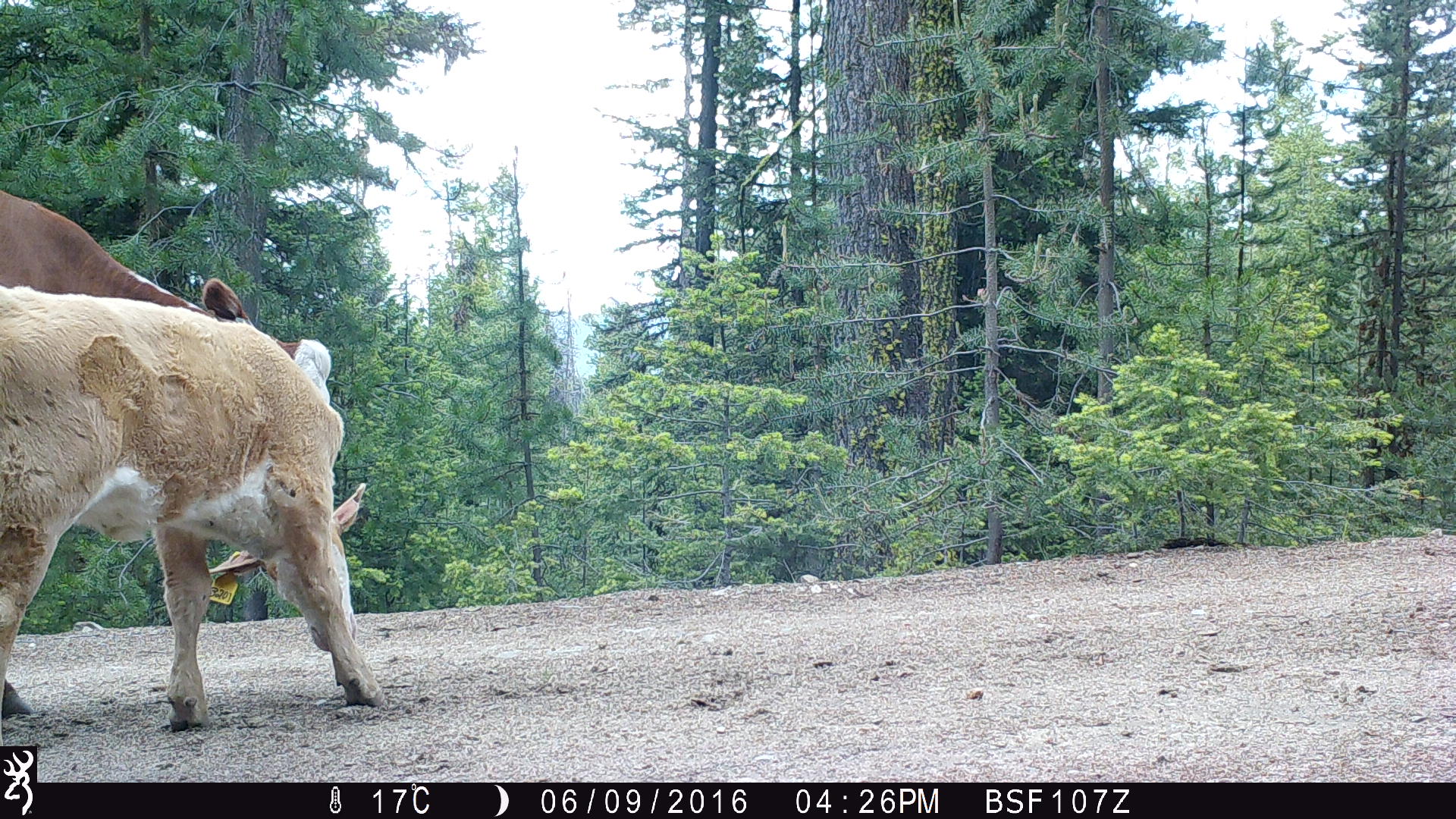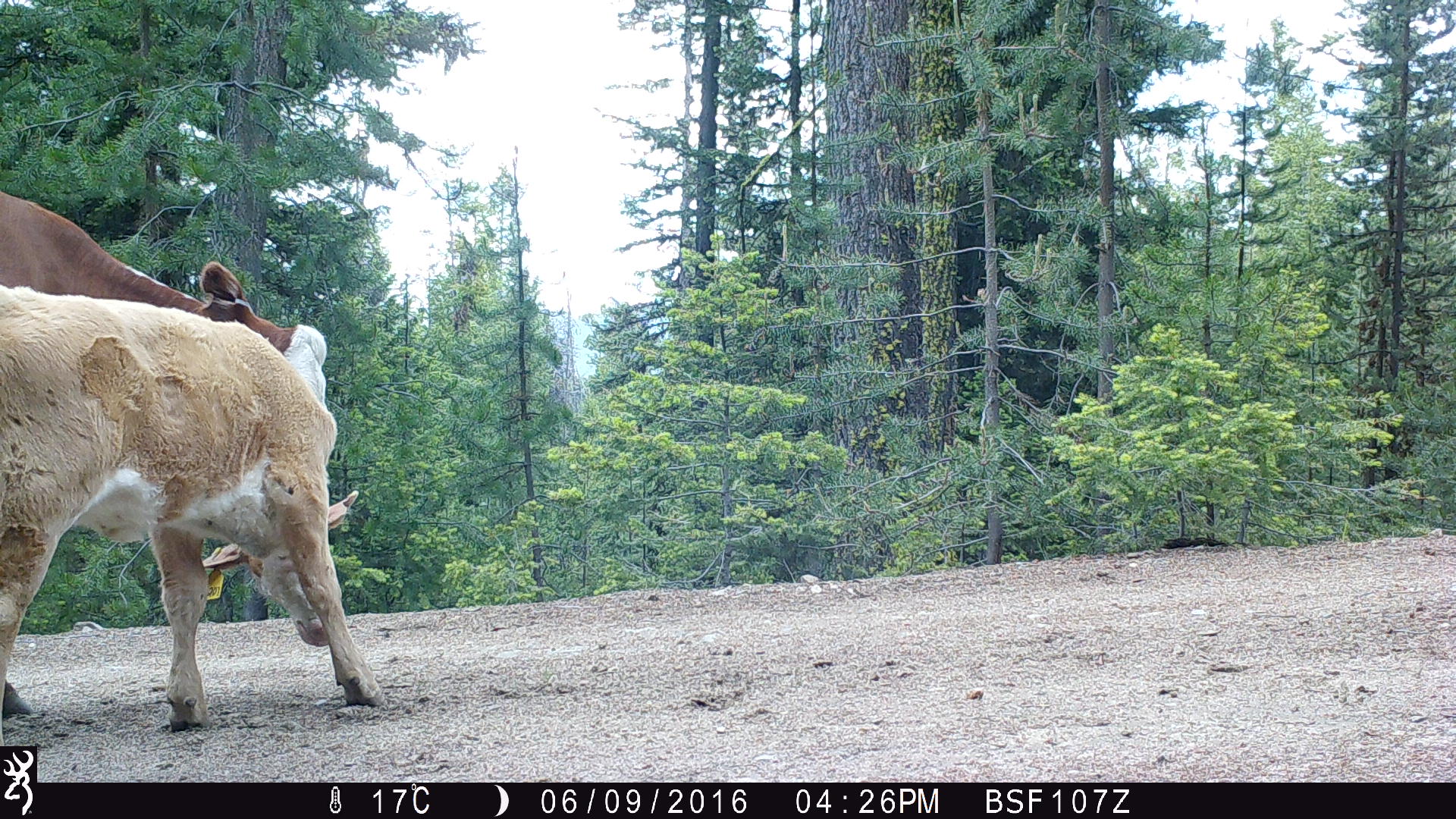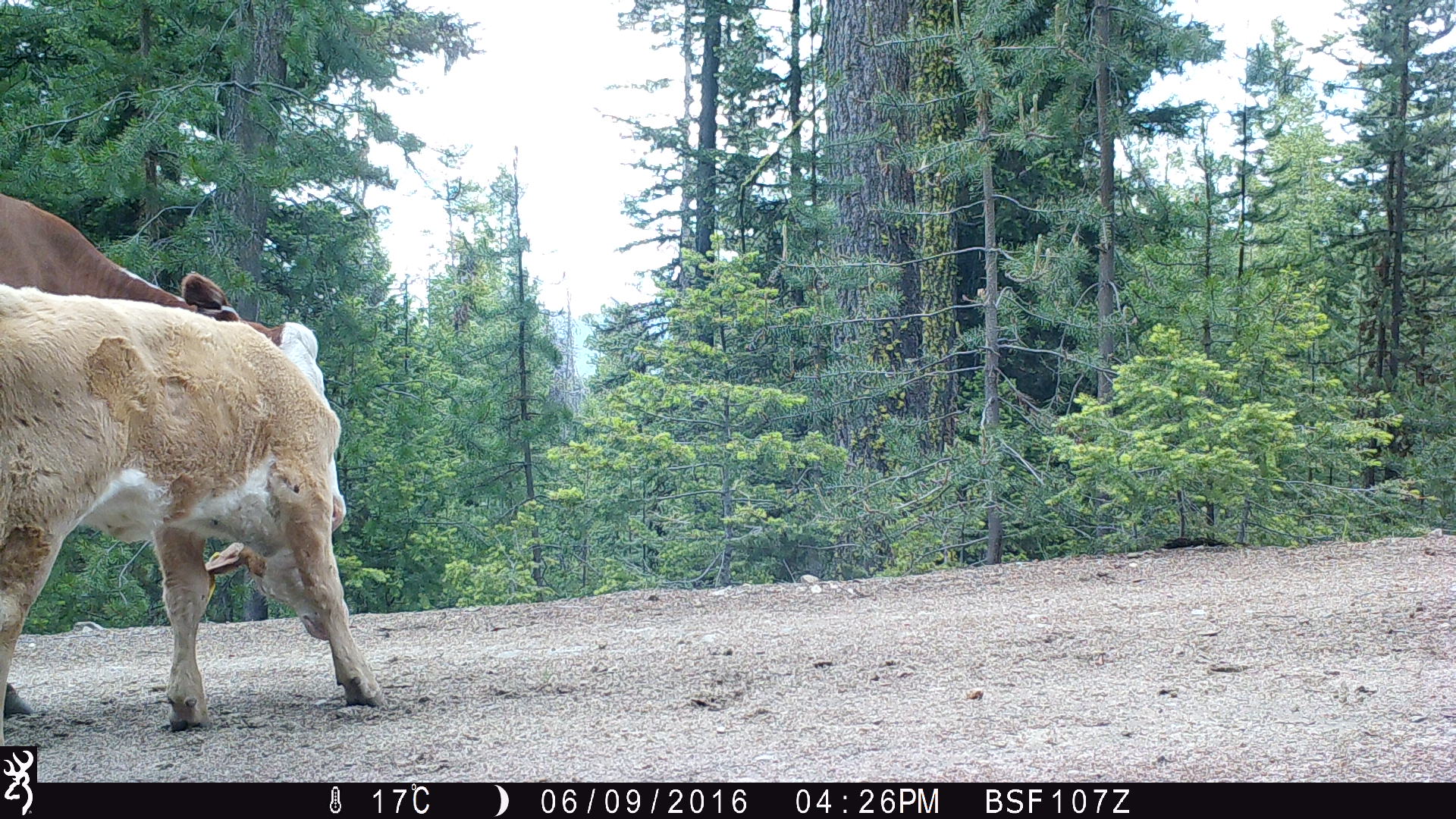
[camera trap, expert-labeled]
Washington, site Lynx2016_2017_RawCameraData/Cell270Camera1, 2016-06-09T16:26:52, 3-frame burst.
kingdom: Animalia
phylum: Chordata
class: Mammalia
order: Artiodactyla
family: Bovidae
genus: Bos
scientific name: Bos taurus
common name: domestic cattle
Domestic cattle (Bos taurus). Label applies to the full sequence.